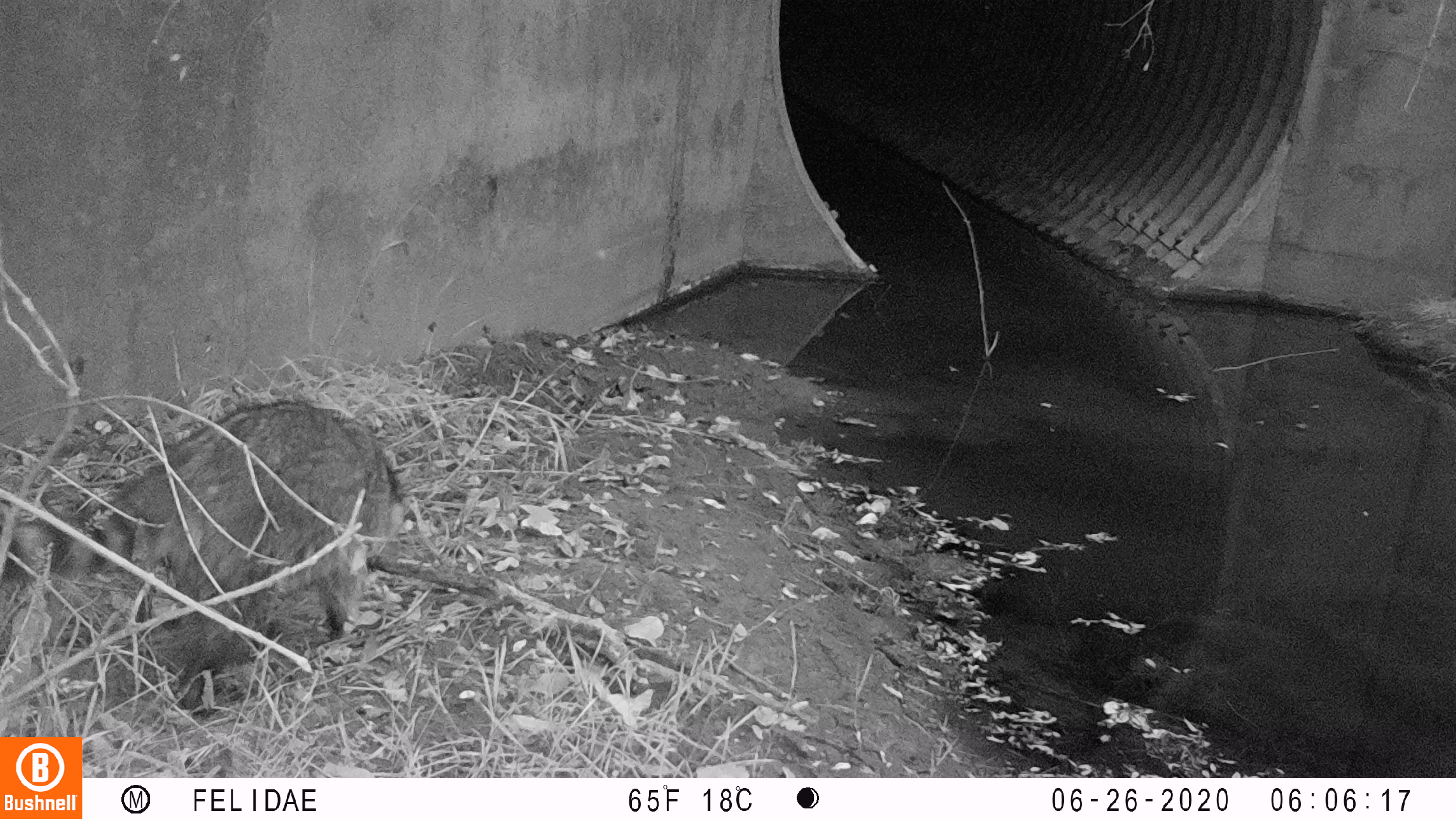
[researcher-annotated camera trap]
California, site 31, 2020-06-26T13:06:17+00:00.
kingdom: Animalia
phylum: Chordata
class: Mammalia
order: Carnivora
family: Procyonidae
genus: Procyon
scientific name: Procyon lotor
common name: raccoon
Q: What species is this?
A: Raccoon (Procyon lotor).